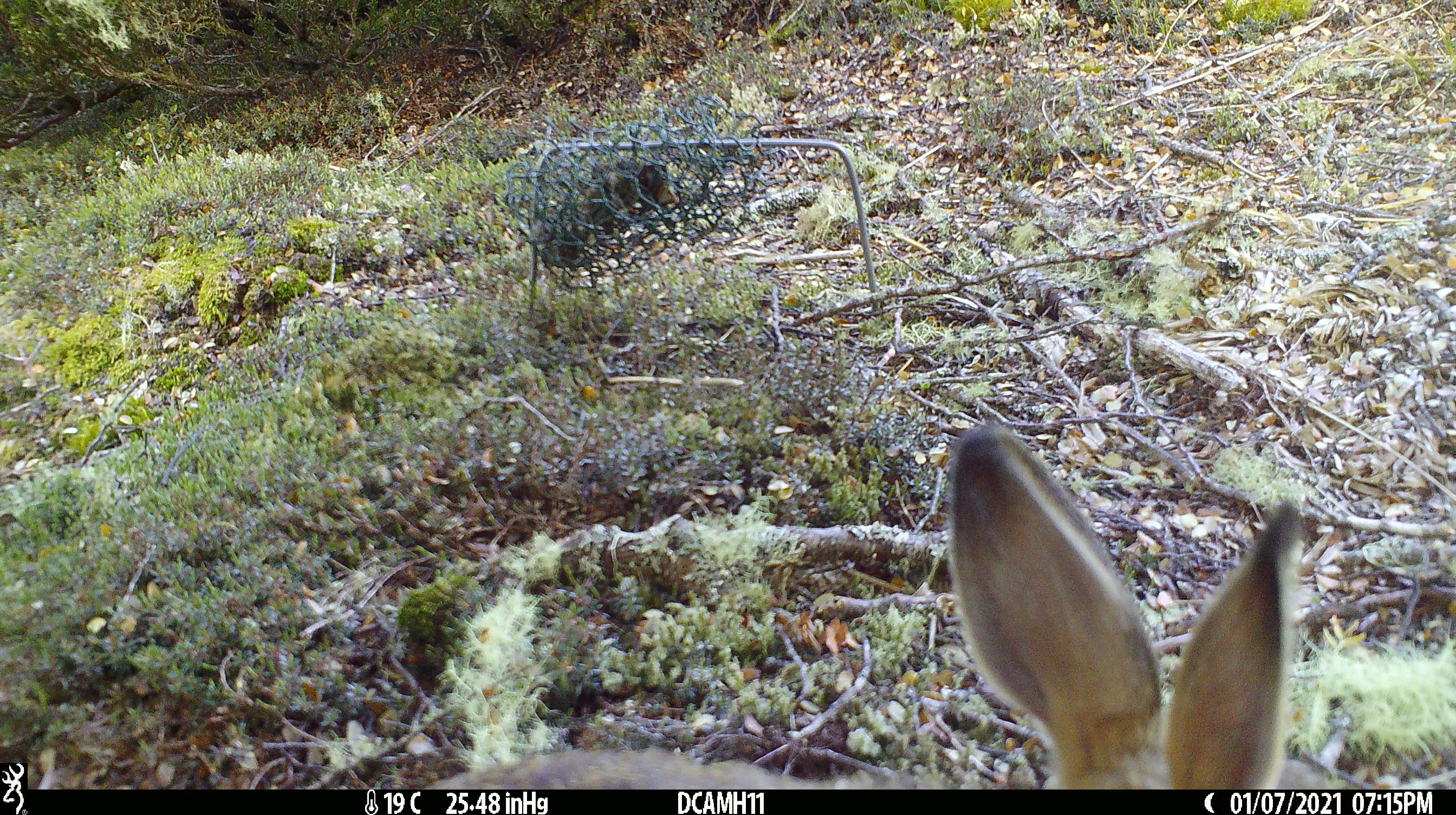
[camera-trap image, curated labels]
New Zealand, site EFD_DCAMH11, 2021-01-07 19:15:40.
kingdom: Animalia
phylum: Chordata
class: Mammalia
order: Lagomorpha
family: Leporidae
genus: Lepus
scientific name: Lepus europaeus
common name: brown hare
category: hare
Hare (brown hare) (Lepus europaeus).